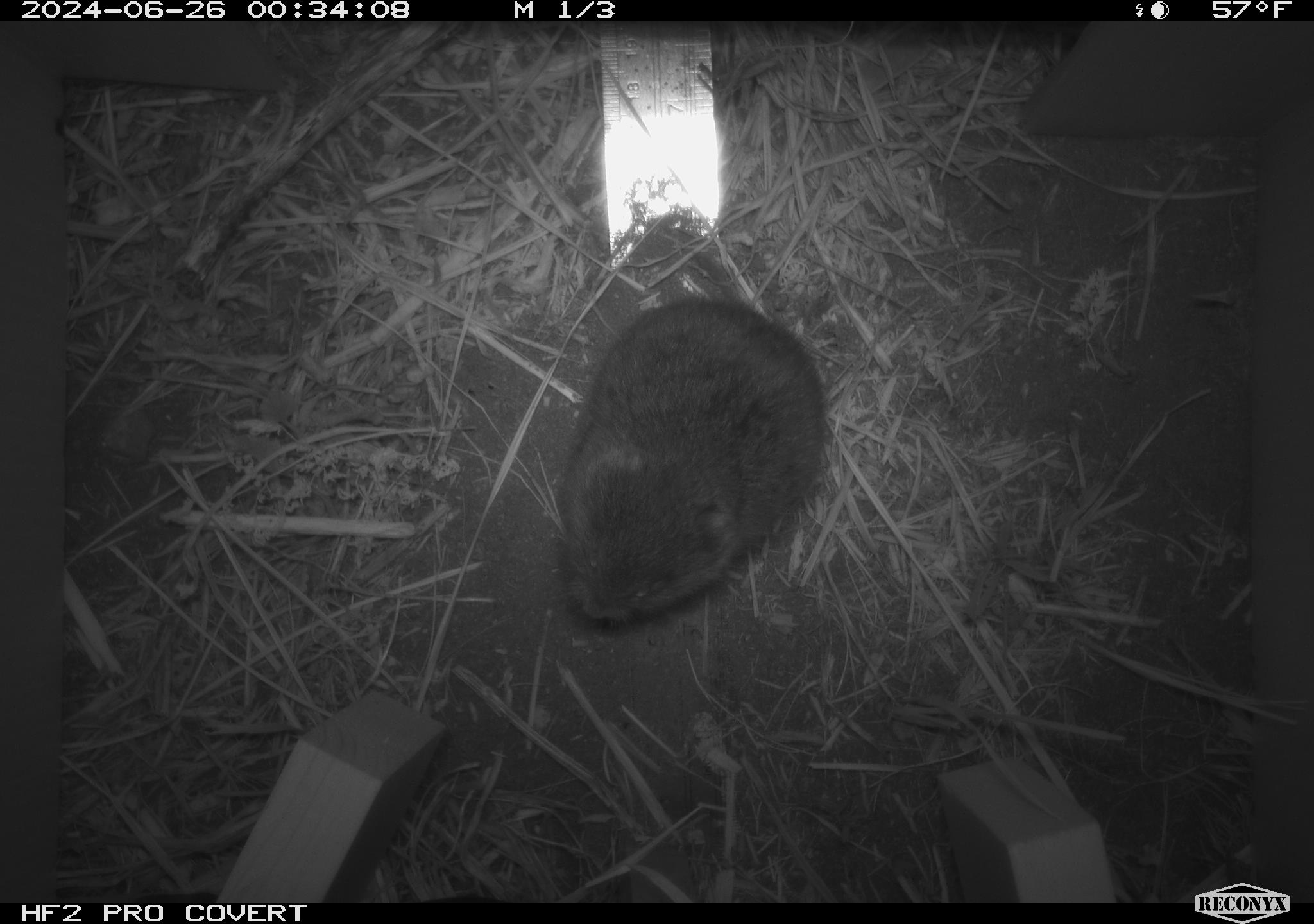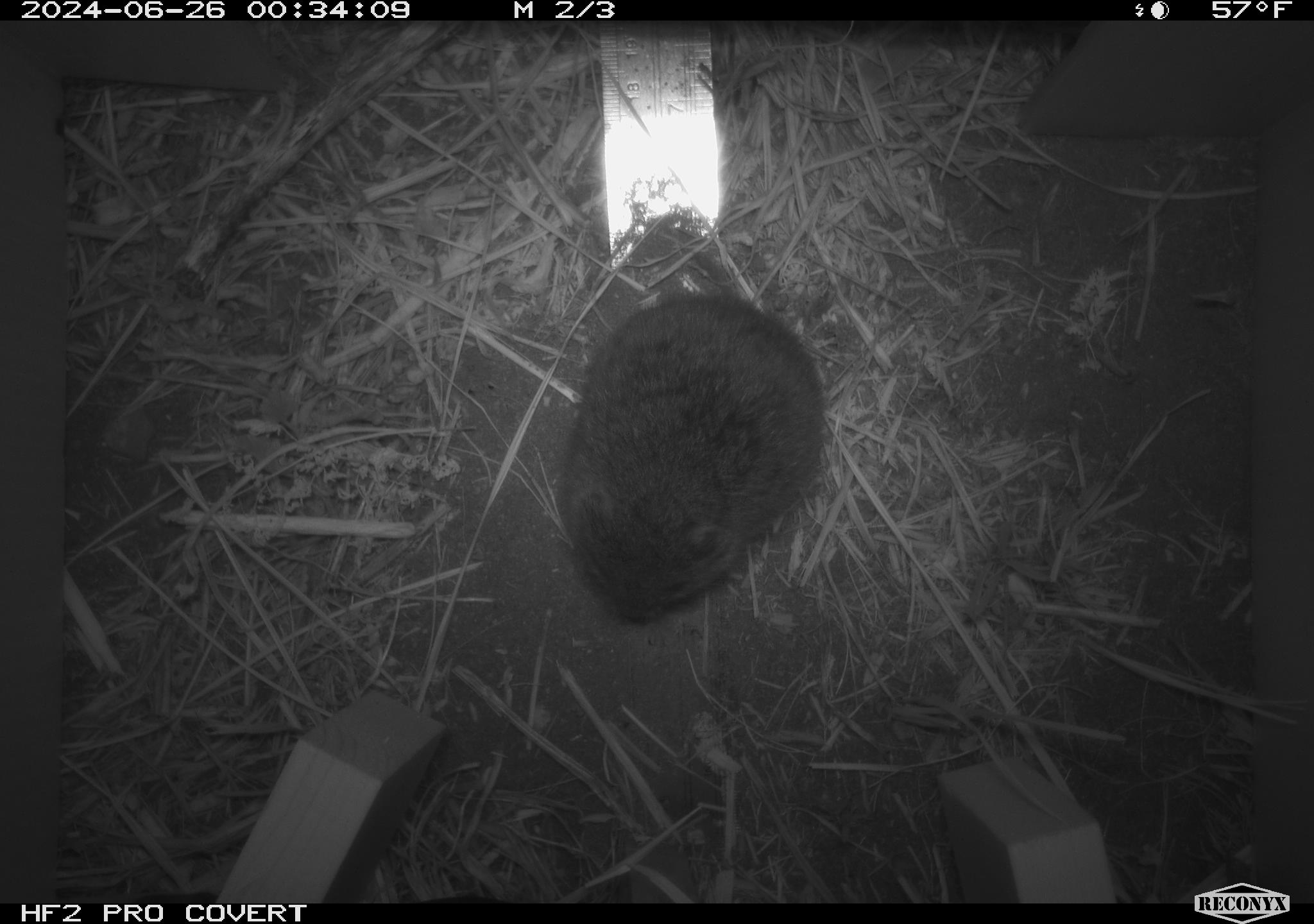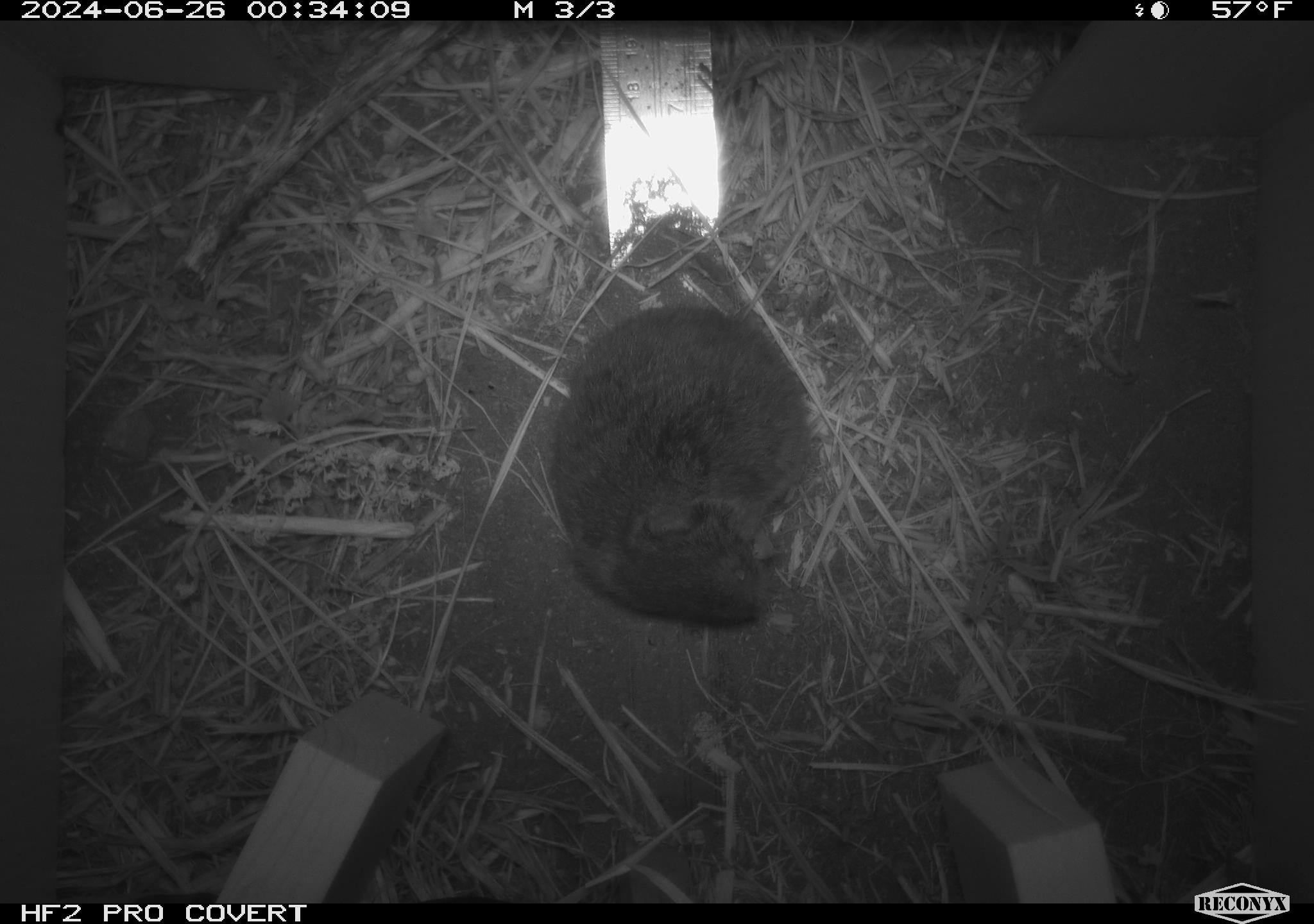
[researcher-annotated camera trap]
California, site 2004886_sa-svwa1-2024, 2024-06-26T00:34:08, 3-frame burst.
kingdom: Animalia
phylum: Chordata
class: Mammalia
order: Rodentia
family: Cricetidae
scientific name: Arvicolinae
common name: voles, lemmings, and muskrats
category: arvicolinae subfamily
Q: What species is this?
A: Arvicolinae subfamily (voles, lemmings, and muskrats) (Arvicolinae).